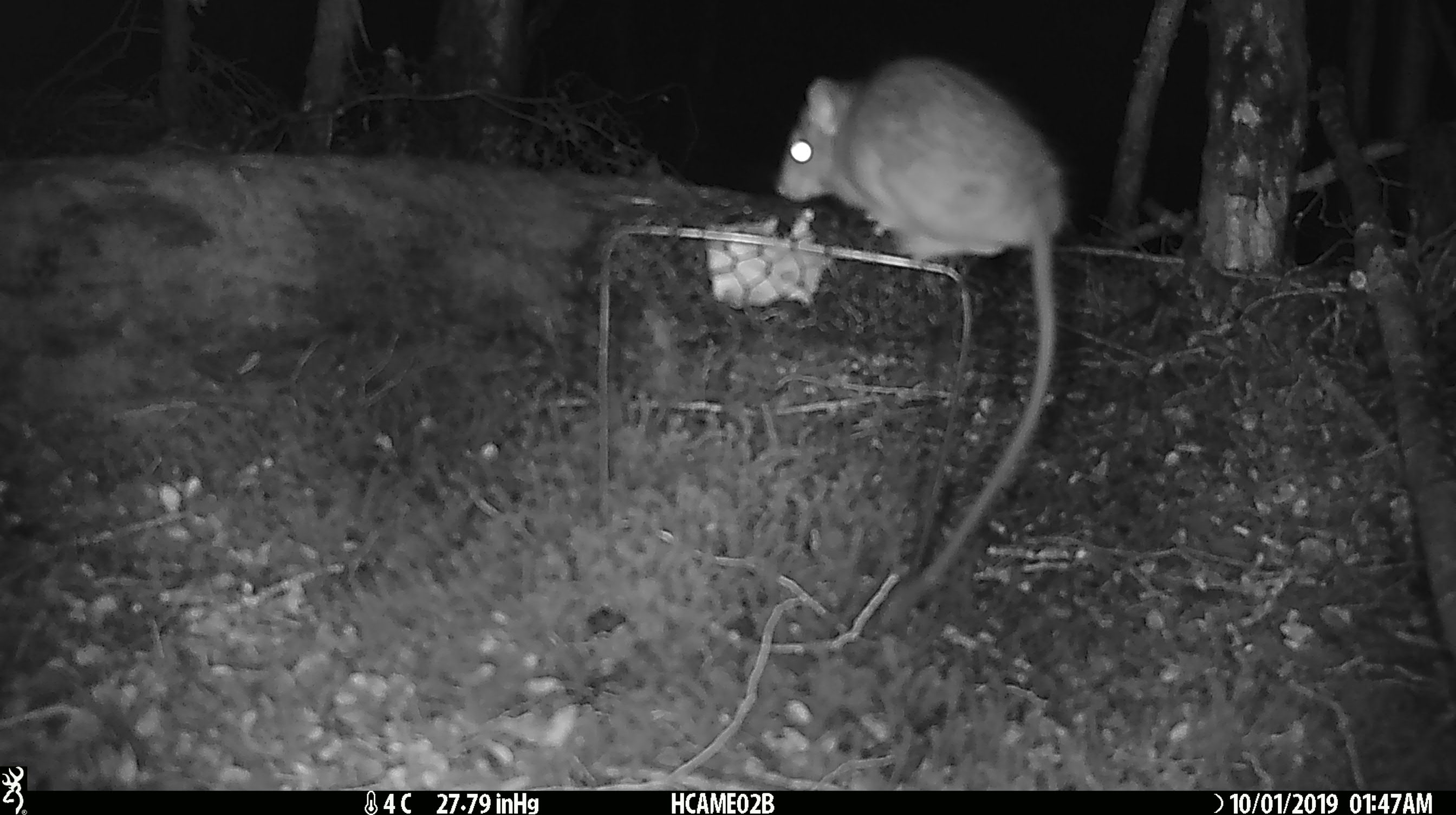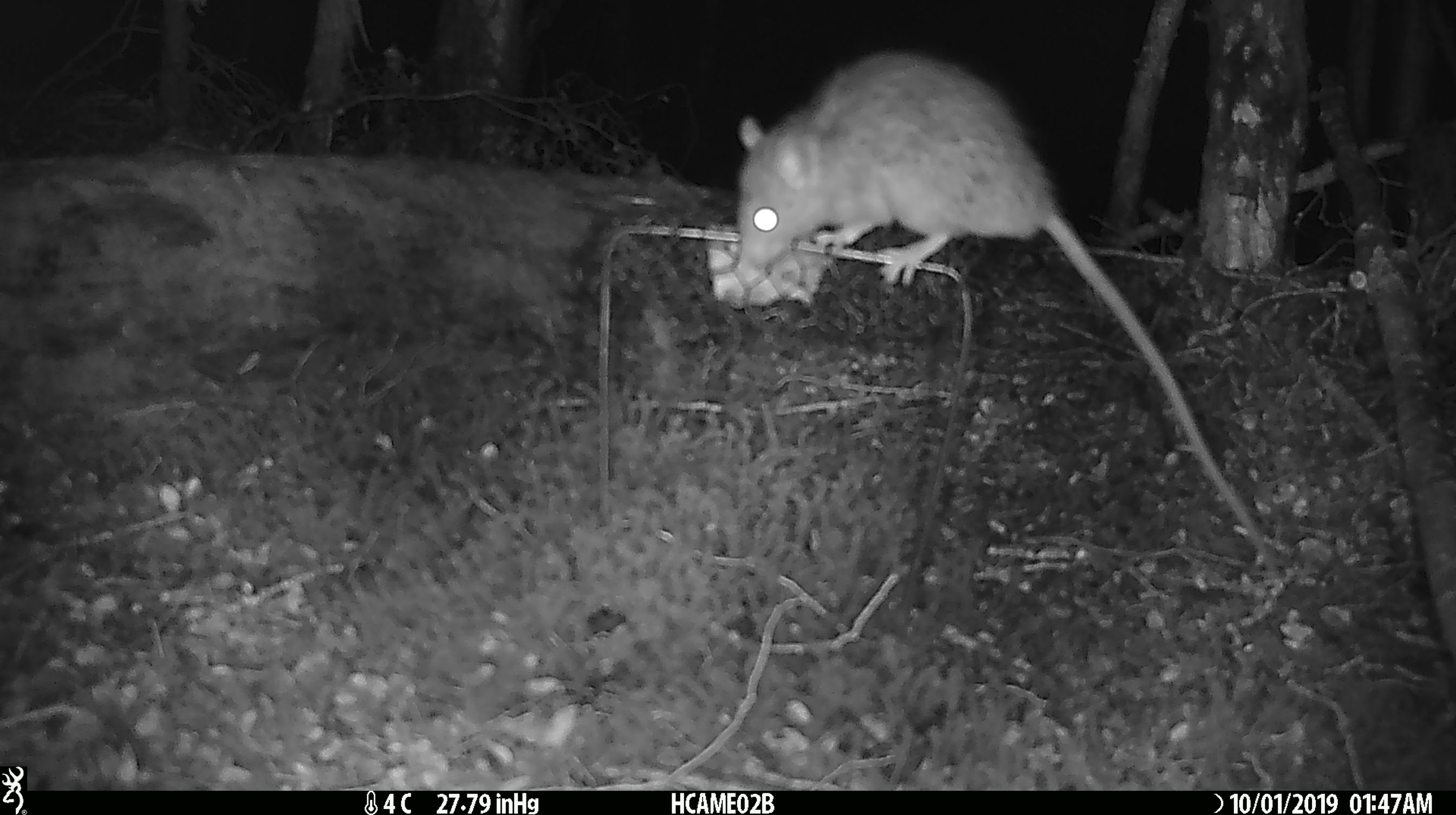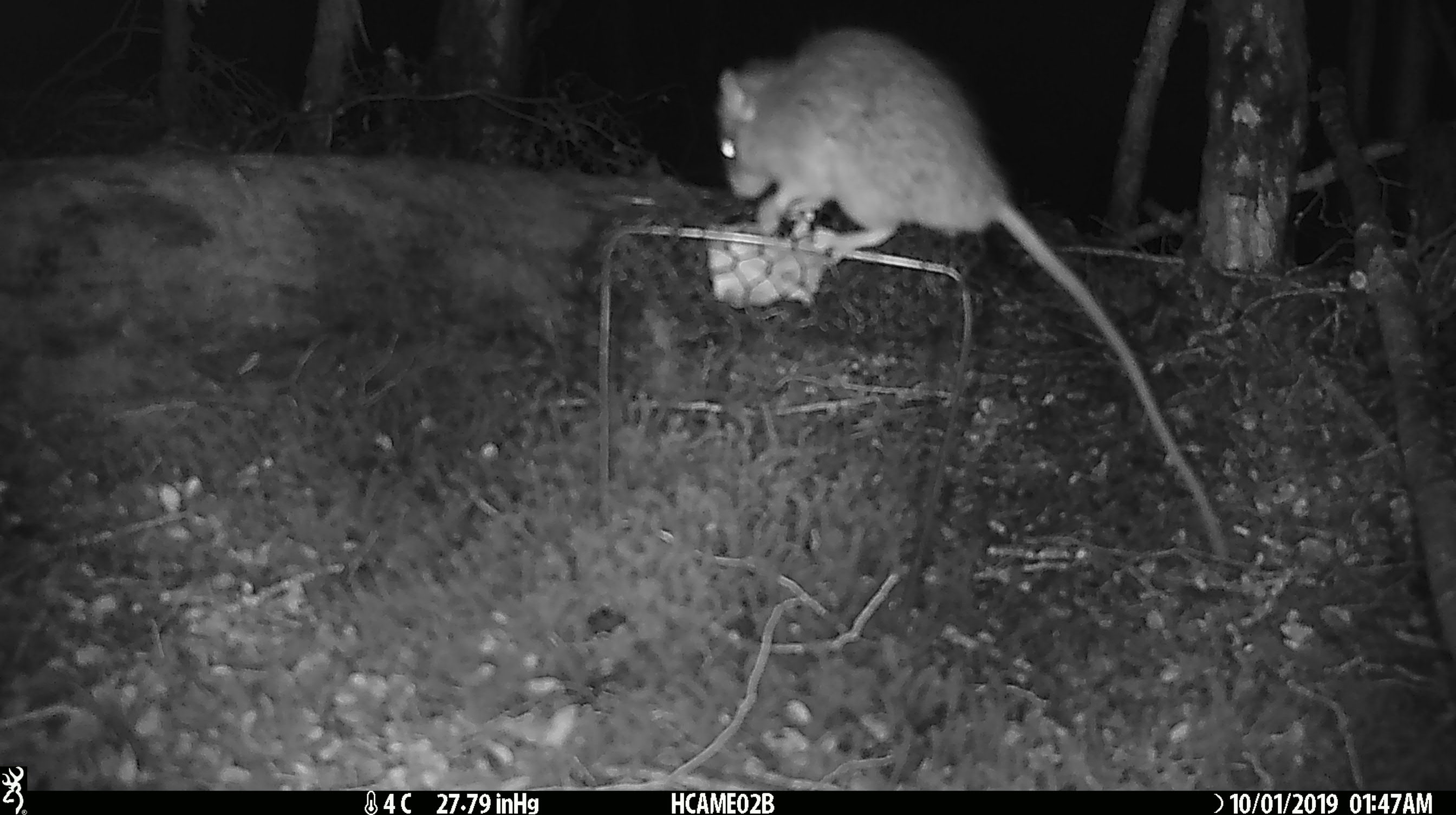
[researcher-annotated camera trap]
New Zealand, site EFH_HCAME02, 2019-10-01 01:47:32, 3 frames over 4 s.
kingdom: Animalia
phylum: Chordata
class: Mammalia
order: Rodentia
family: Muridae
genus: Rattus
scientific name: Rattus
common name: rat